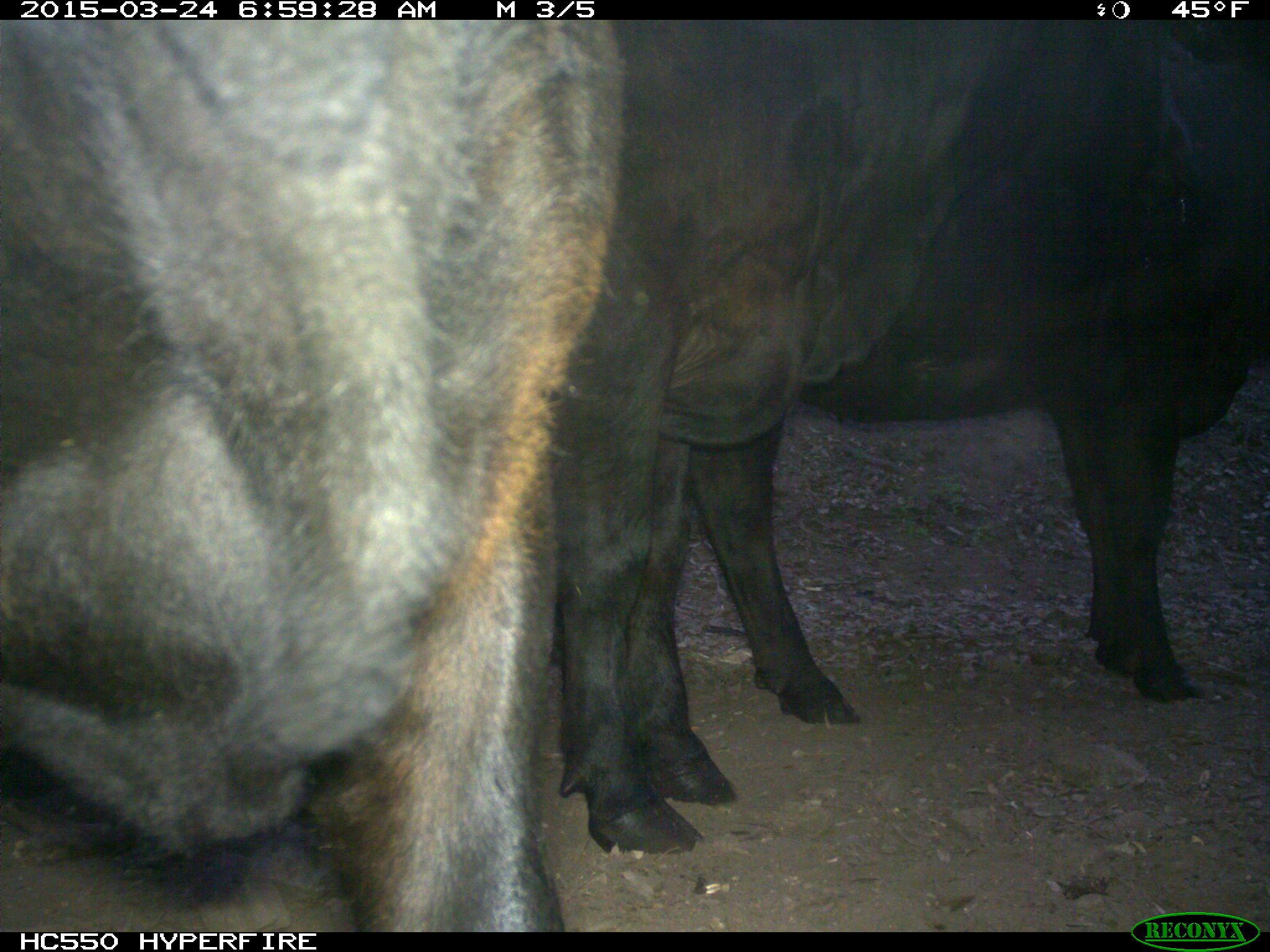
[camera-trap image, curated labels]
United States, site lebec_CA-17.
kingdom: Animalia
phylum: Chordata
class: Mammalia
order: Artiodactyla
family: Bovidae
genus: Bos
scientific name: Bos taurus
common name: domestic cow